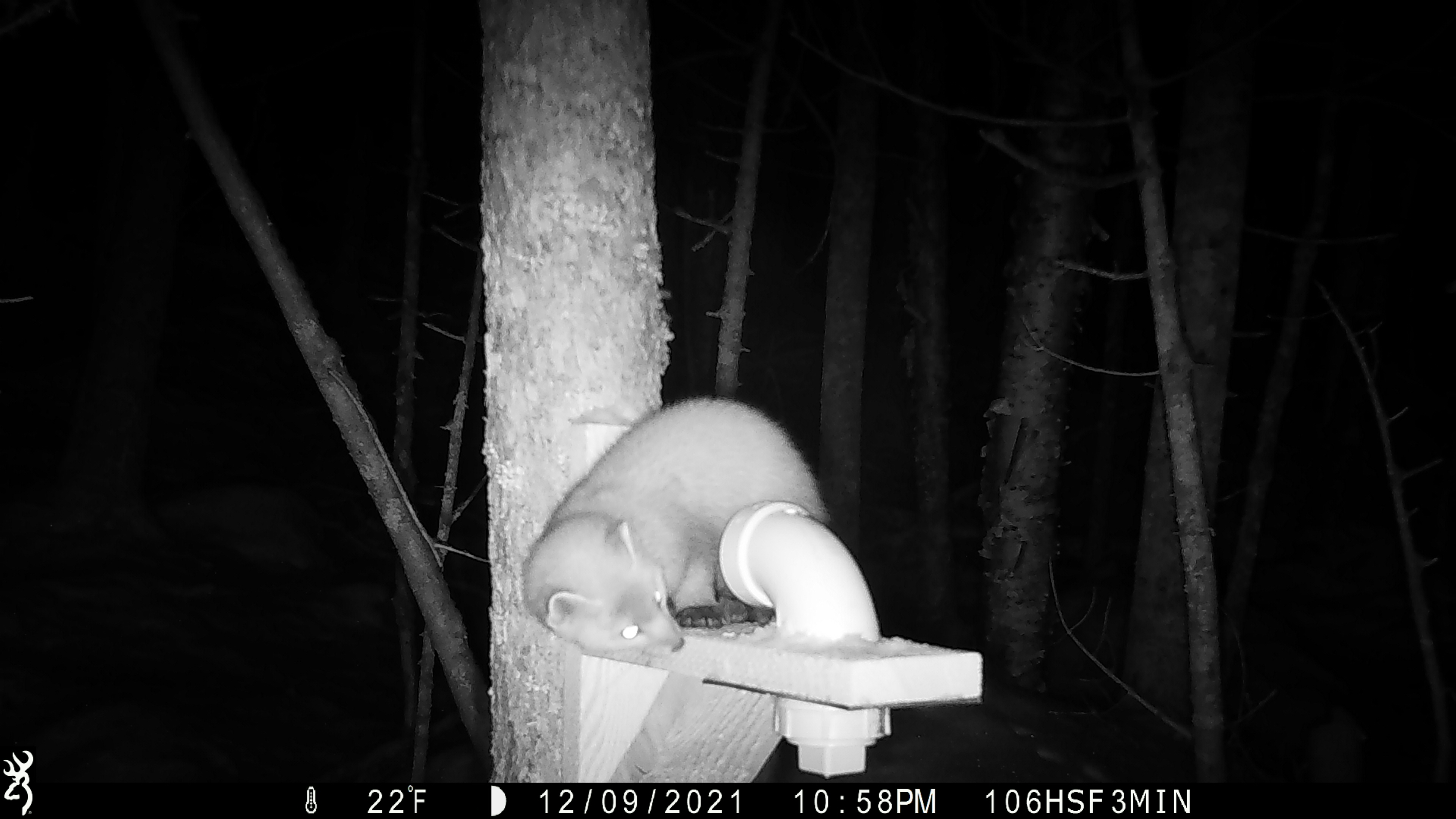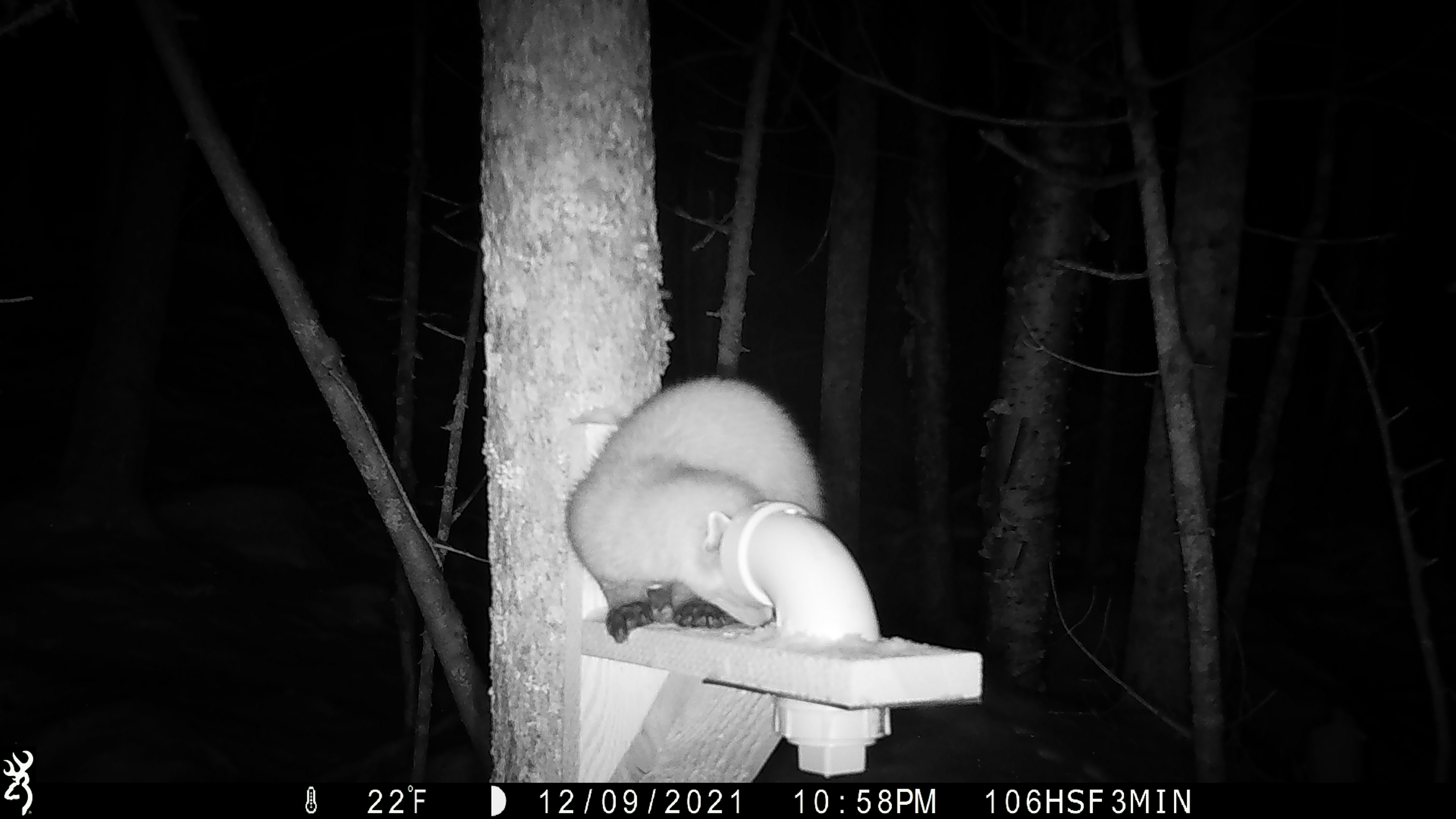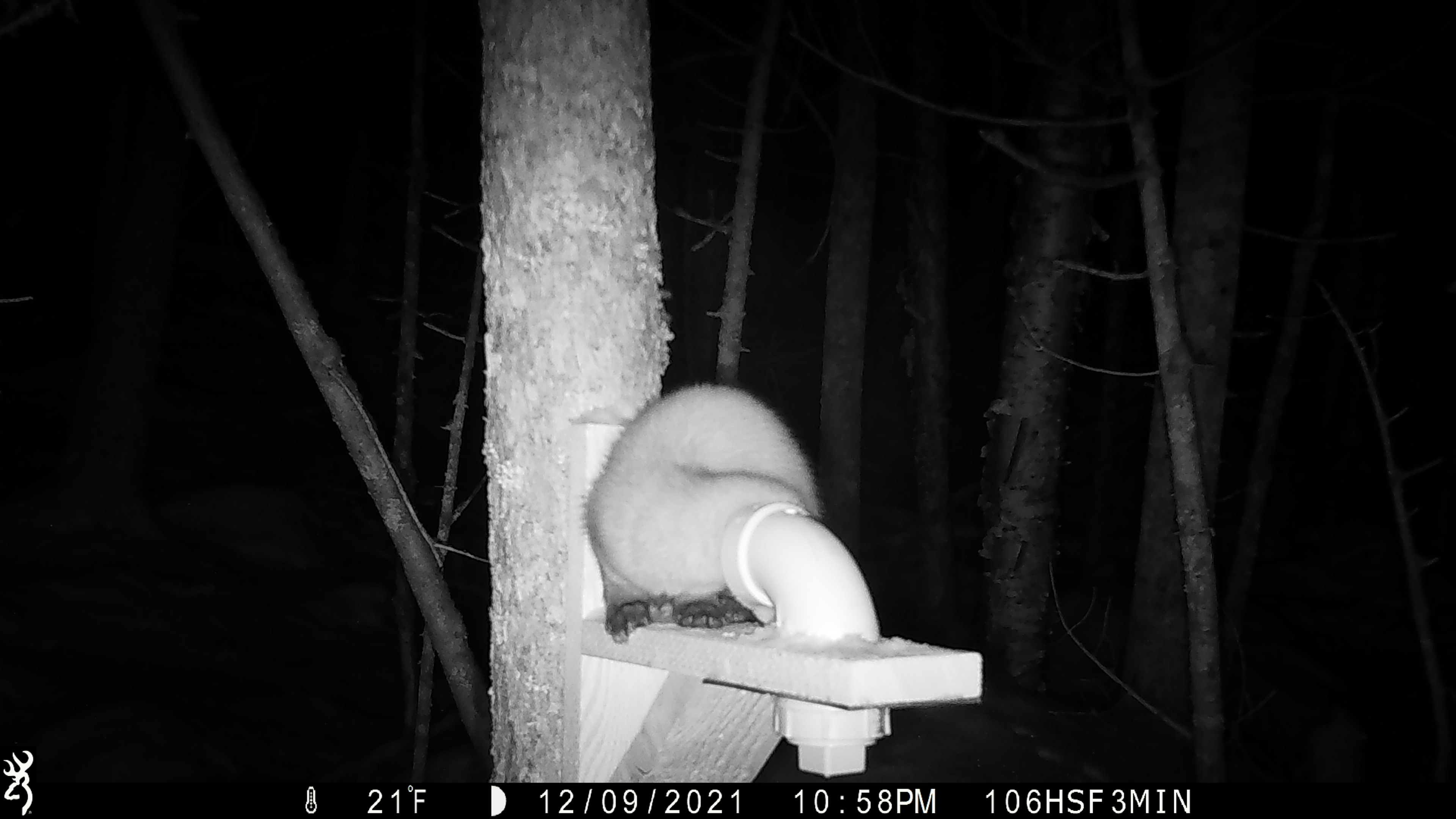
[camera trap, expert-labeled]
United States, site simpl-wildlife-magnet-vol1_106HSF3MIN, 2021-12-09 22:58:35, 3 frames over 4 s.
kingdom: Animalia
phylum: Chordata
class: Mammalia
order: Carnivora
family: Mustelidae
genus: Martes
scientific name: Martes americana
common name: american marten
American marten (Martes americana).